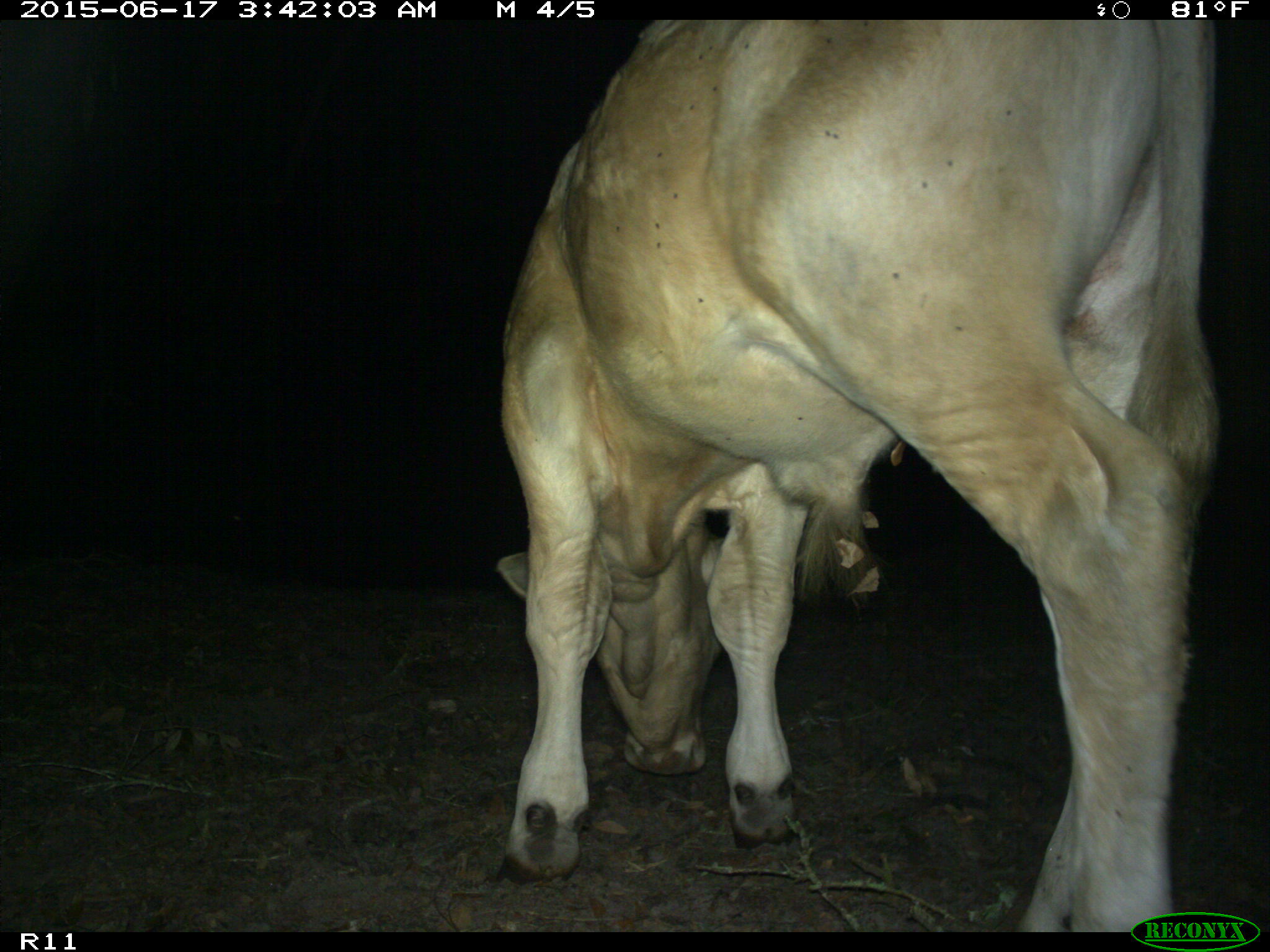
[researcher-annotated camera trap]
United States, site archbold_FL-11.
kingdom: Animalia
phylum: Chordata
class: Mammalia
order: Artiodactyla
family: Bovidae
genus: Bos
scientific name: Bos taurus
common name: domestic cow